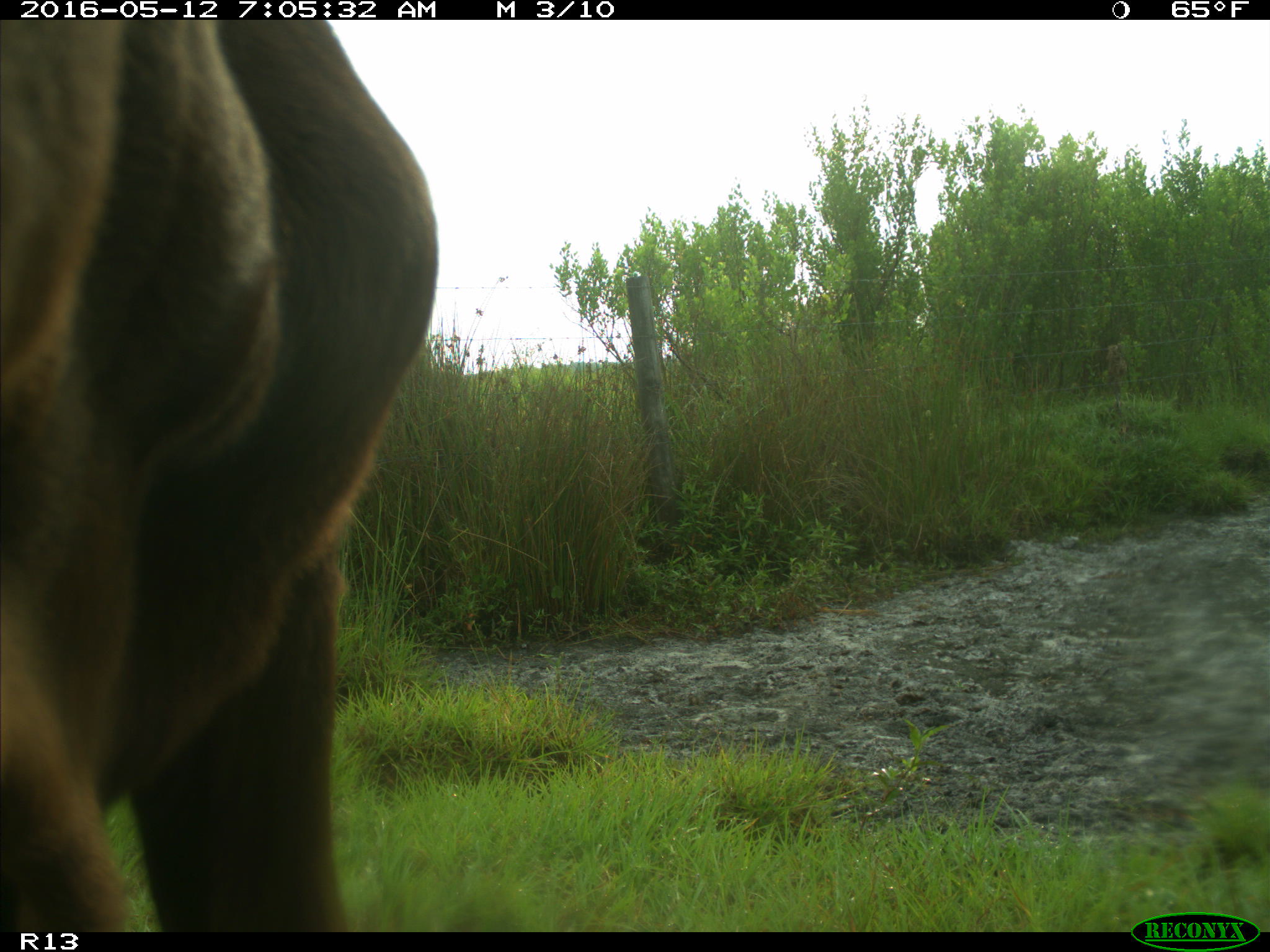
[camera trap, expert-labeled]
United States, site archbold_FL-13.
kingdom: Animalia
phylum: Chordata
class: Mammalia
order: Artiodactyla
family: Bovidae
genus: Bos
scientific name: Bos taurus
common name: domestic cow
Bos taurus (domestic cow).